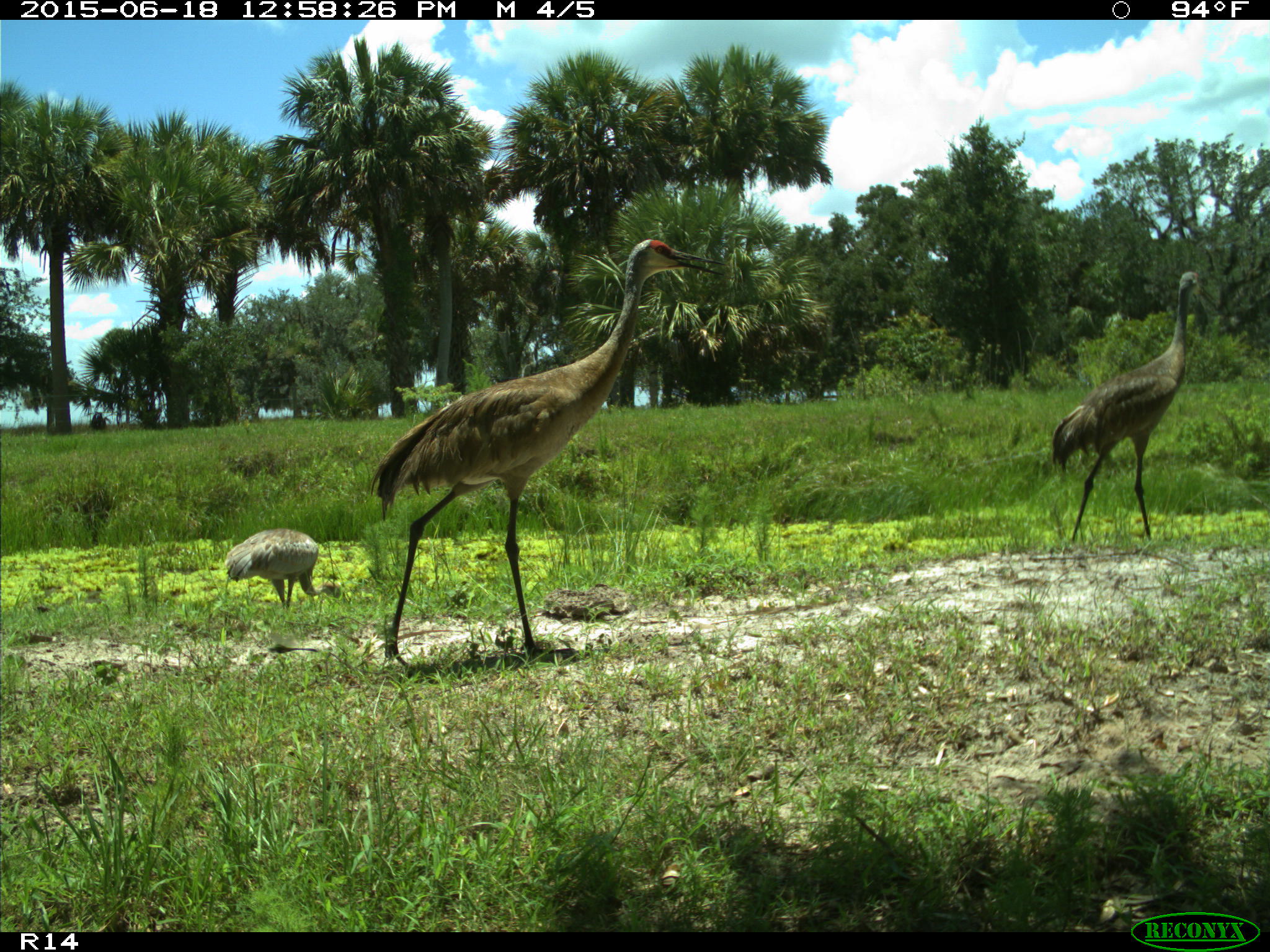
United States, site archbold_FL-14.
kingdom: Animalia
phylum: Chordata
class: Mammalia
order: Artiodactyla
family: Bovidae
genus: Bos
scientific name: Bos taurus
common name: domestic cow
Bos taurus (domestic cow).